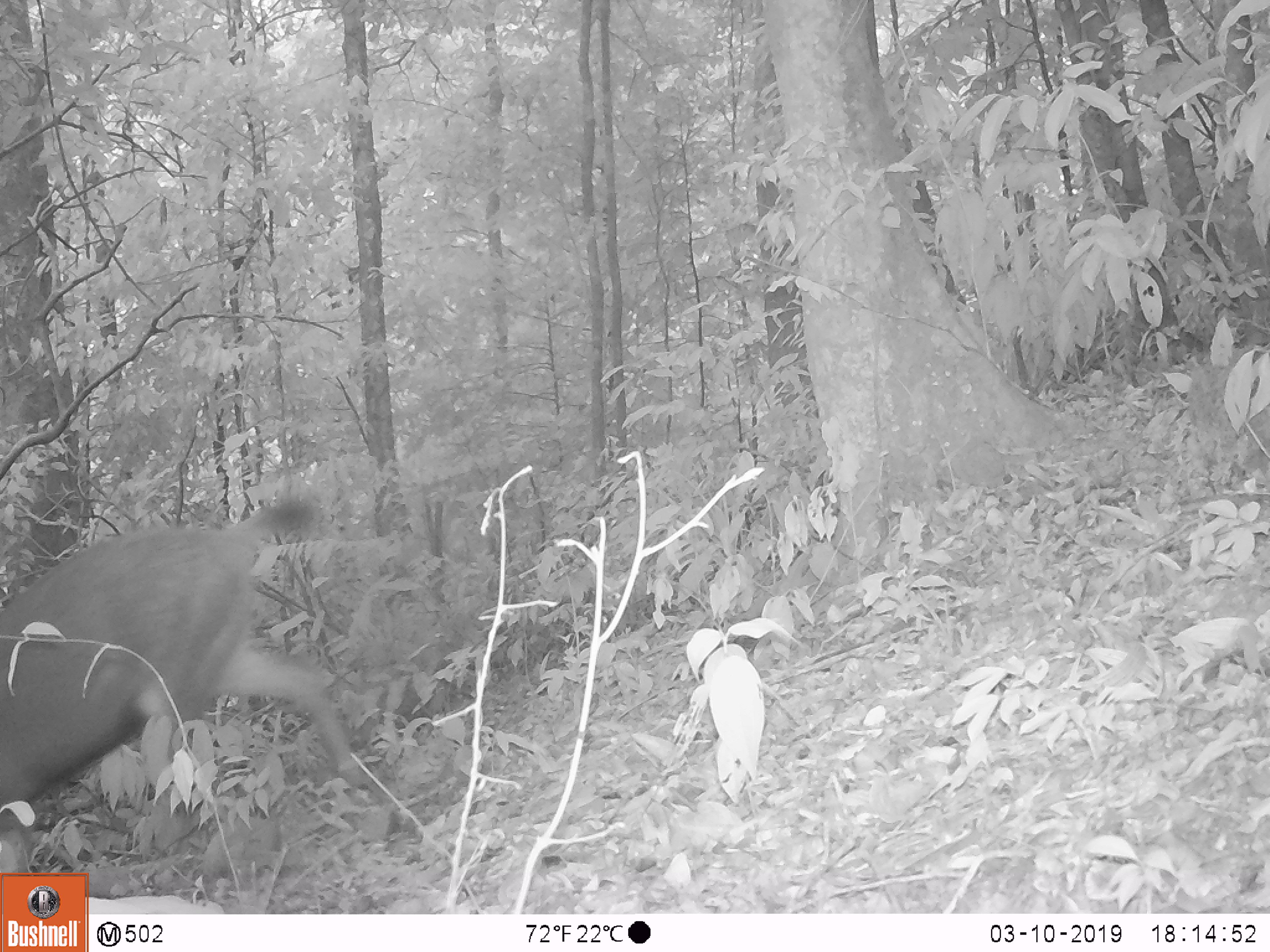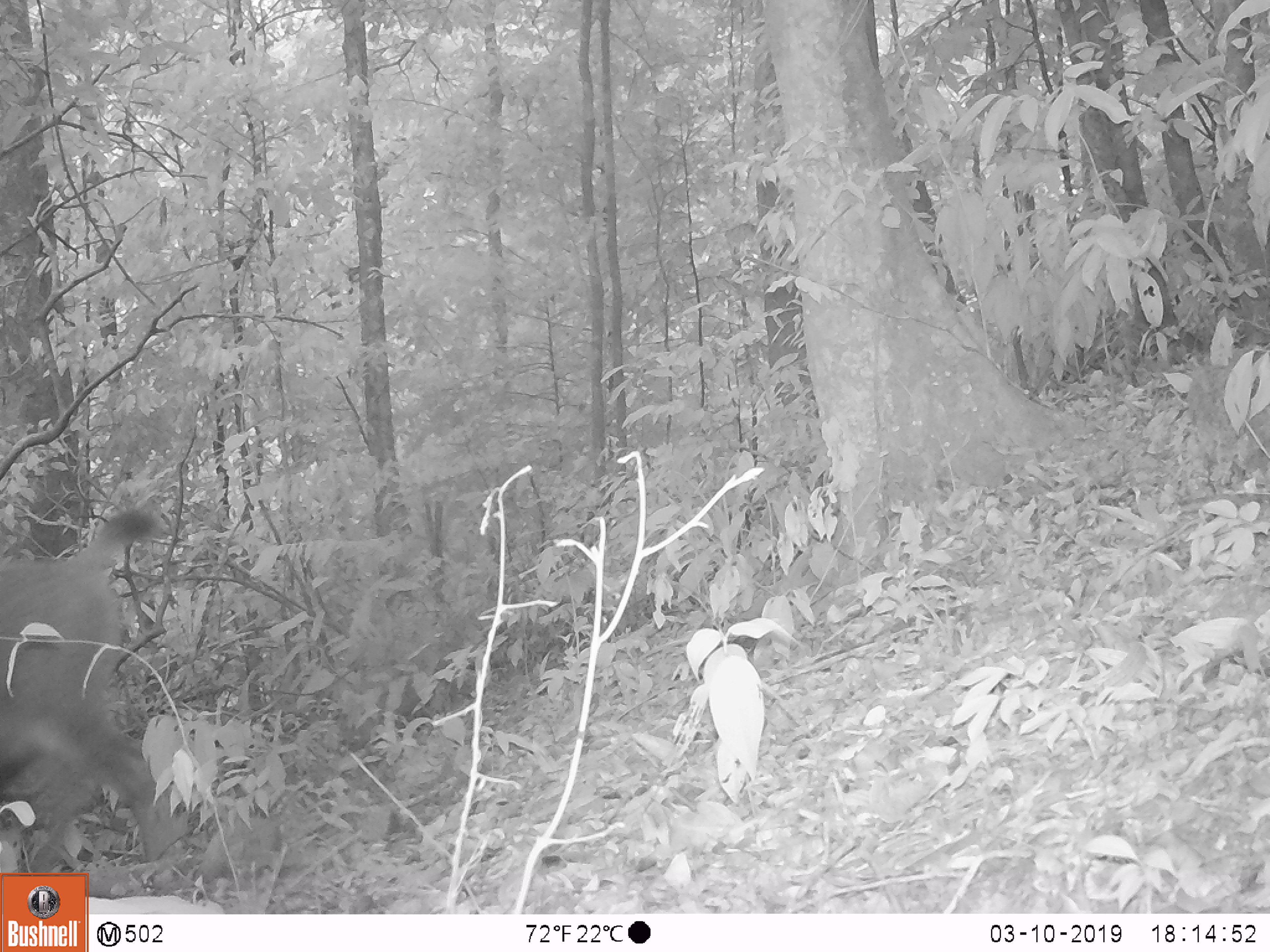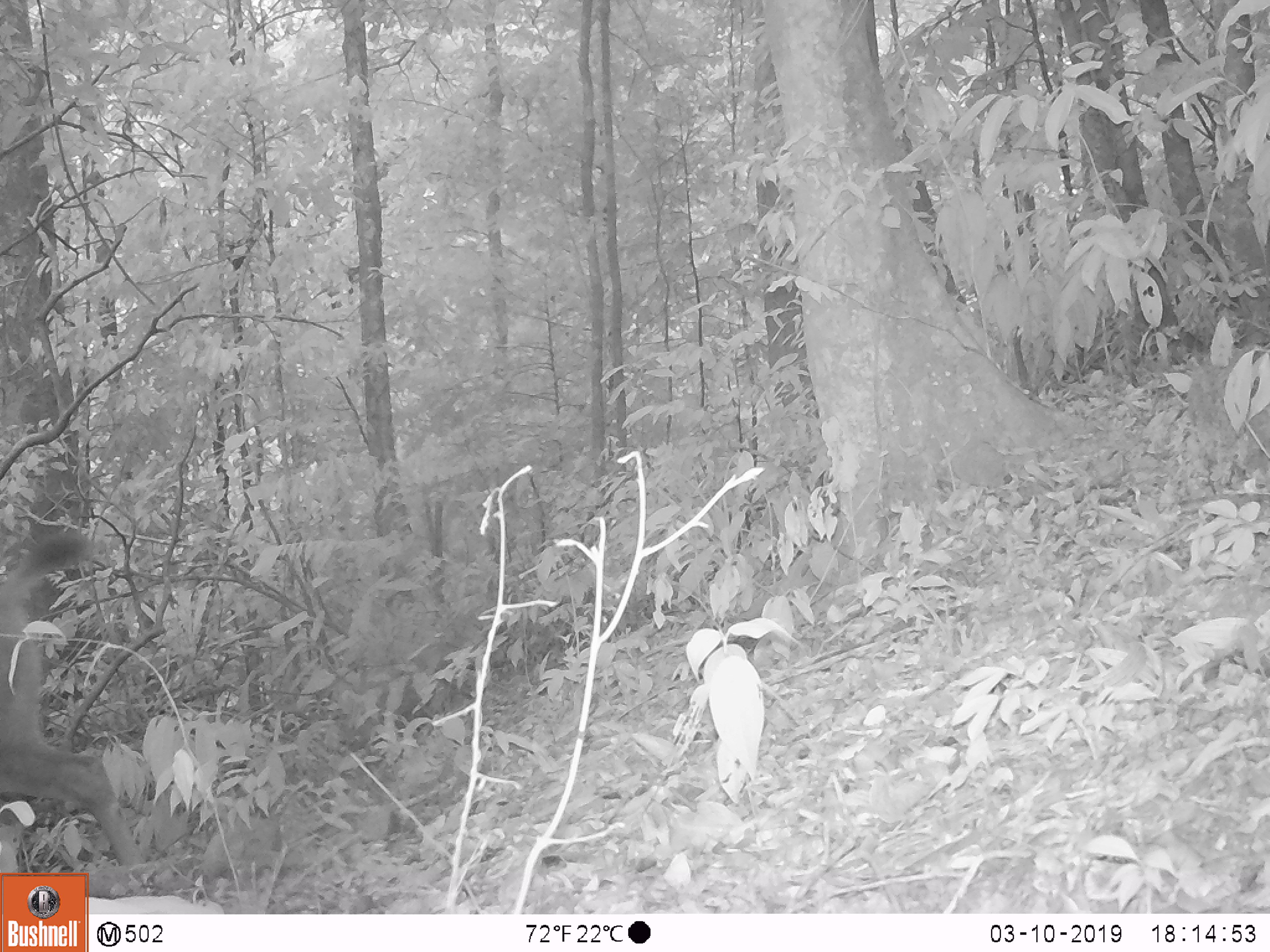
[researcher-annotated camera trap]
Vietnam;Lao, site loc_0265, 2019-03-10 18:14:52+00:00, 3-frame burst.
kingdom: Animalia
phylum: Chordata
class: Mammalia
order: Artiodactyla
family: Cervidae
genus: Rusa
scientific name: Rusa unicolor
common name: sambar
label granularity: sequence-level